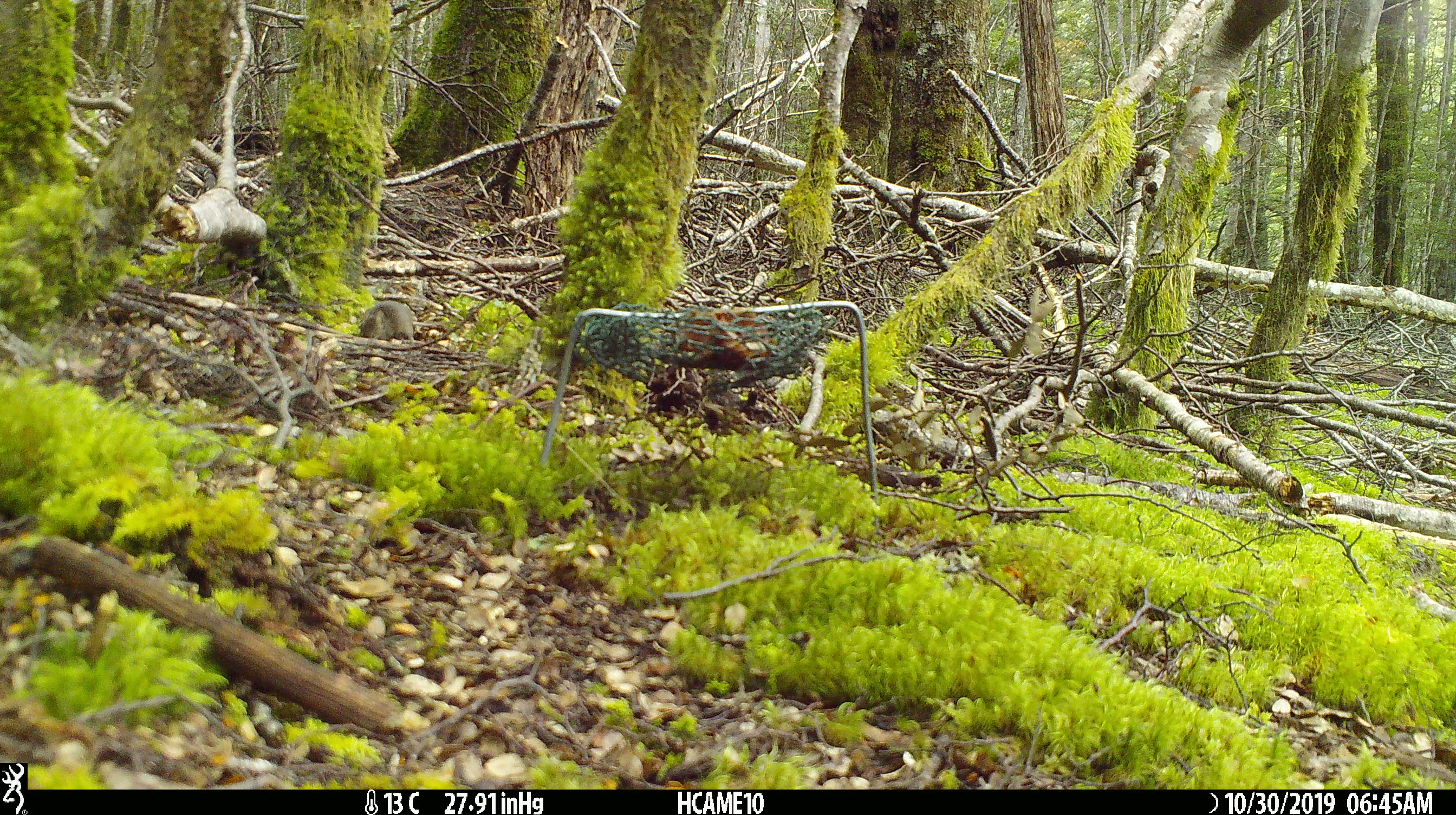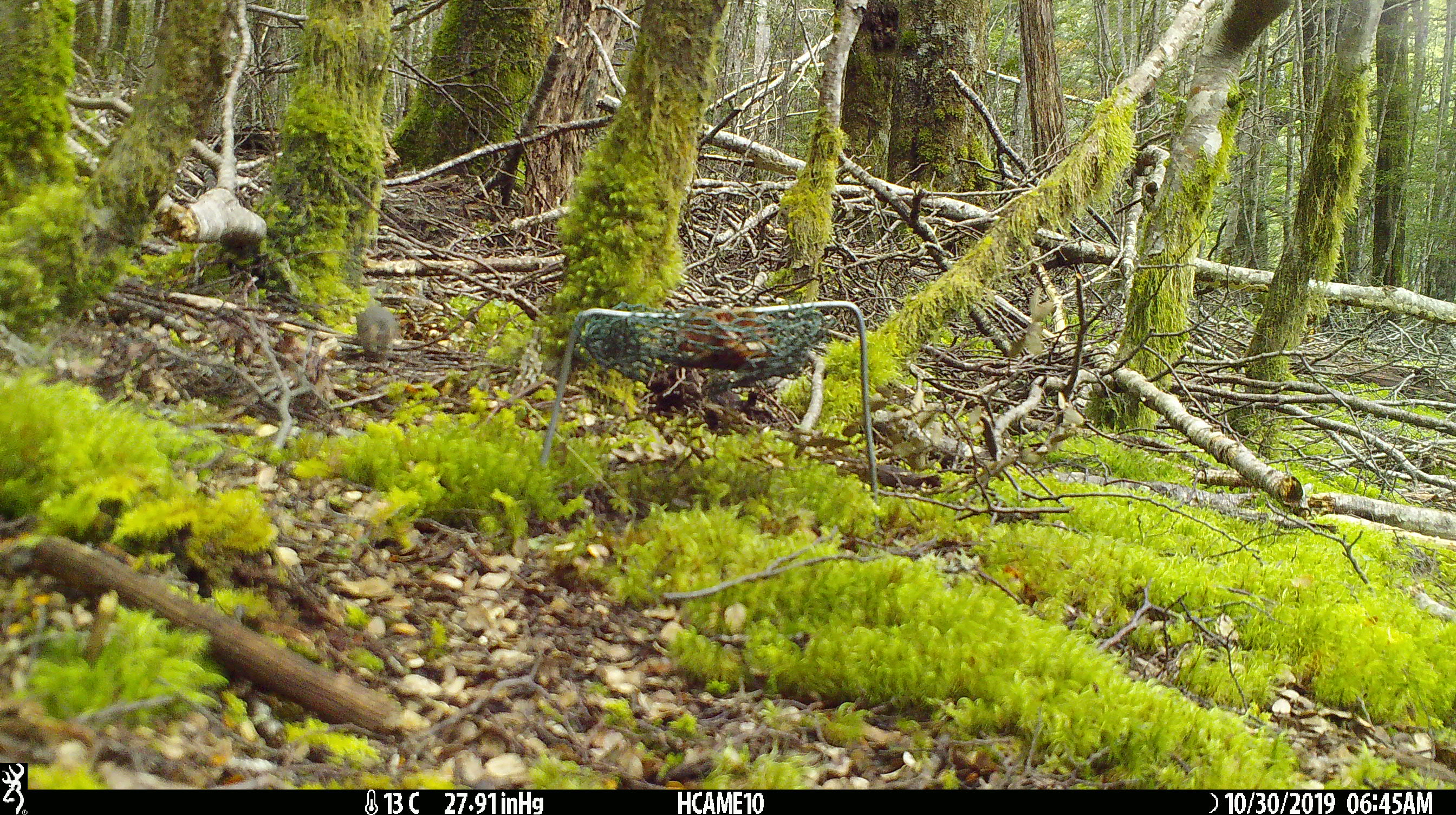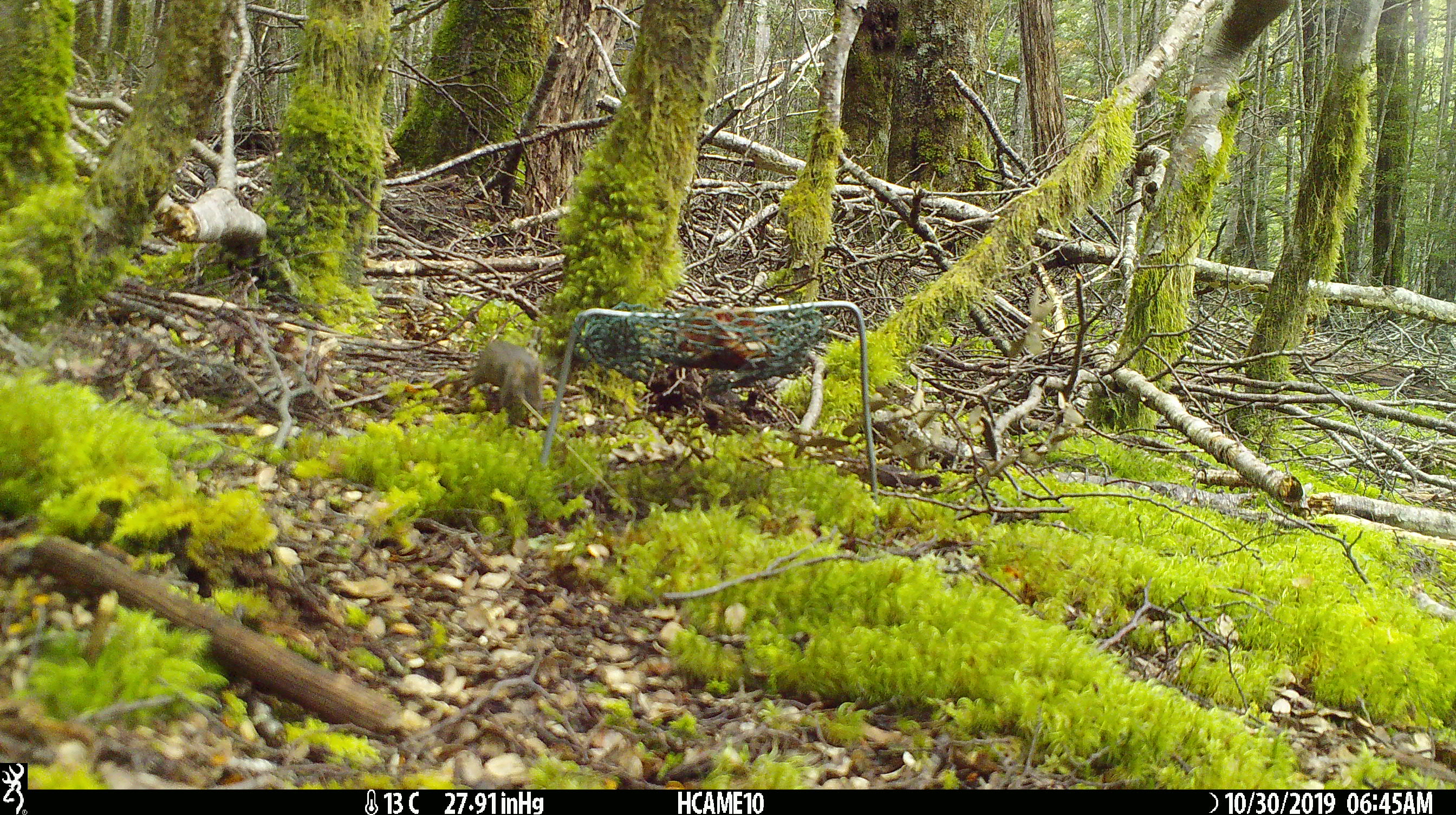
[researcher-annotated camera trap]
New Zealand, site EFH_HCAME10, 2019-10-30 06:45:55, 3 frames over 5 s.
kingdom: Animalia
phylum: Chordata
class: Mammalia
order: Rodentia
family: Muridae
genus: Mus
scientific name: Mus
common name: mouse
Mouse (Mus).